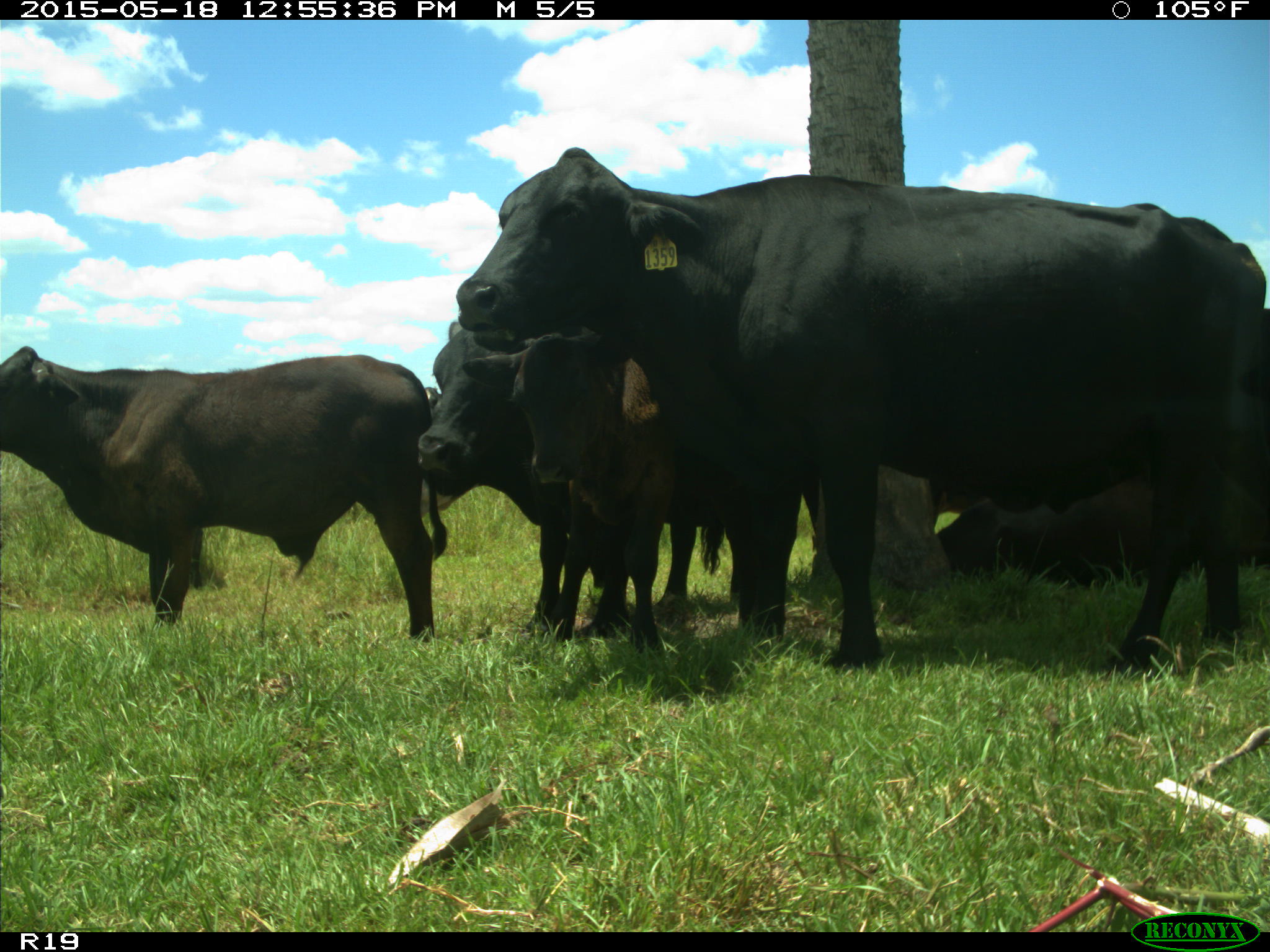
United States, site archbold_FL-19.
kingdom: Animalia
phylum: Chordata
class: Mammalia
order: Artiodactyla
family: Bovidae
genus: Bos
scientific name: Bos taurus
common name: domestic cow